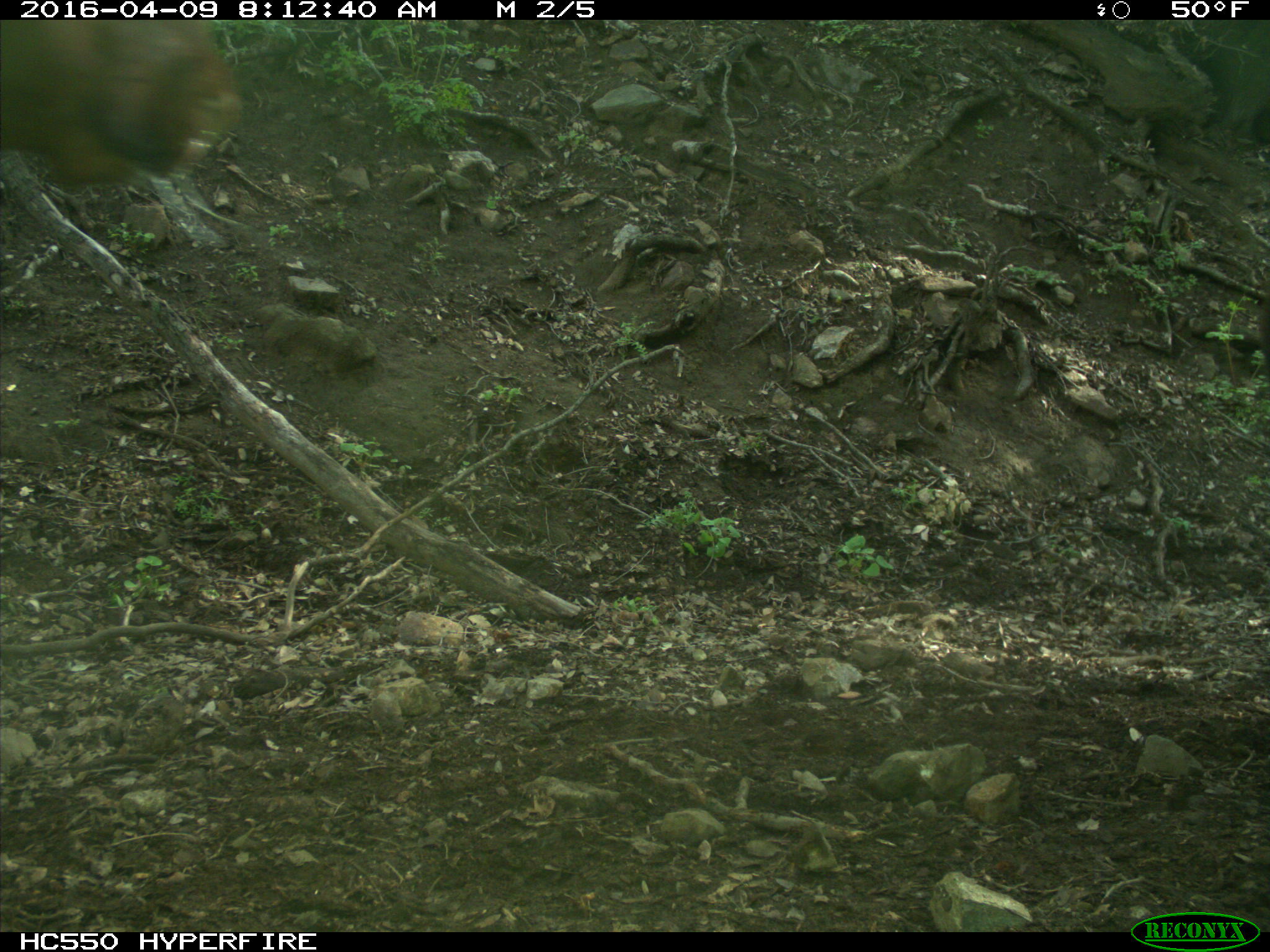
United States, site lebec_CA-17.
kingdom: Animalia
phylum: Chordata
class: Mammalia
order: Artiodactyla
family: Bovidae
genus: Bos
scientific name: Bos taurus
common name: domestic cow